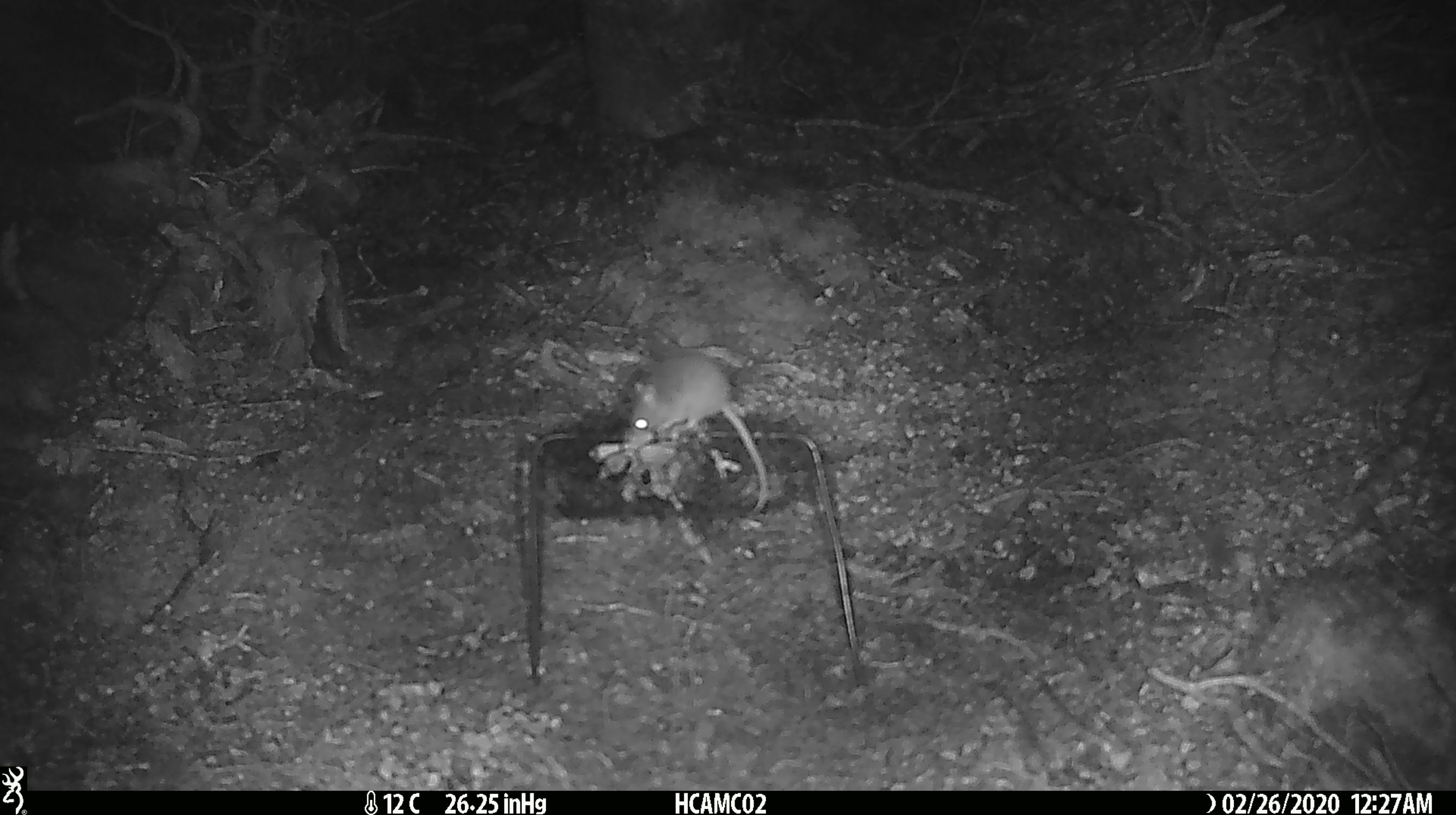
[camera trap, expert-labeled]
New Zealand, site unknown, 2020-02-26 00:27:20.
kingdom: Animalia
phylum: Chordata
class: Mammalia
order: Rodentia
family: Muridae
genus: Mus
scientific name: Mus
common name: mouse